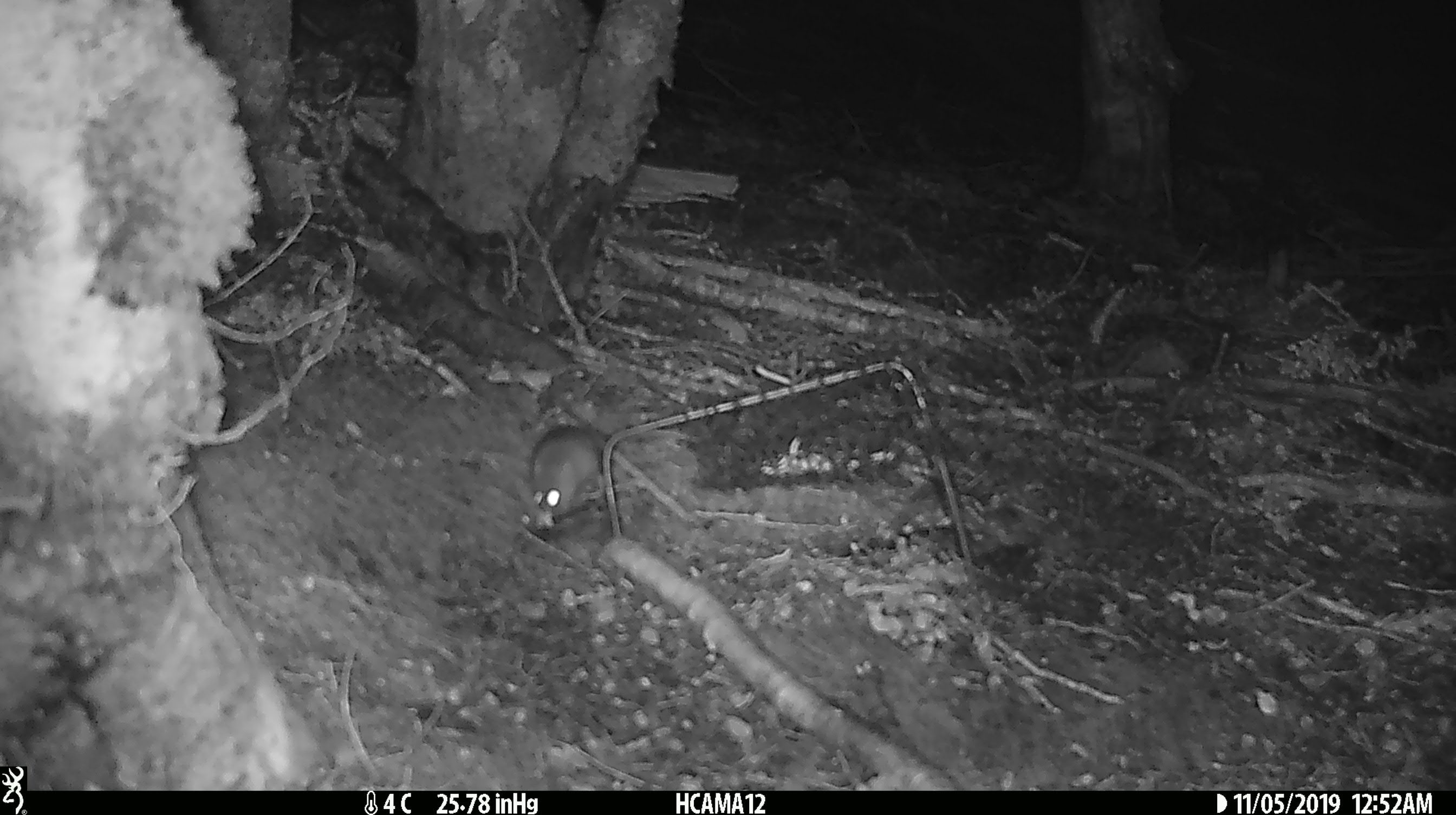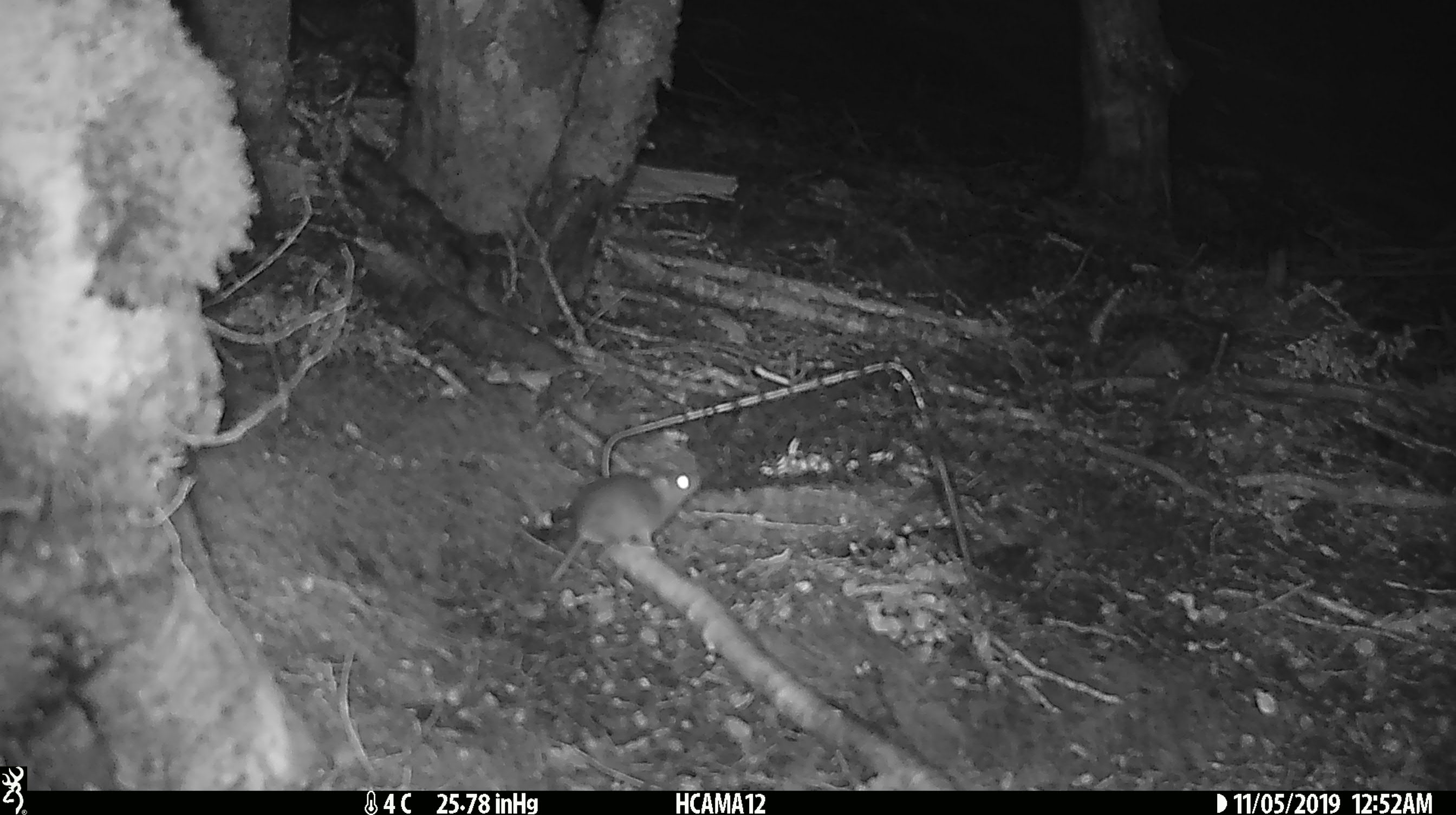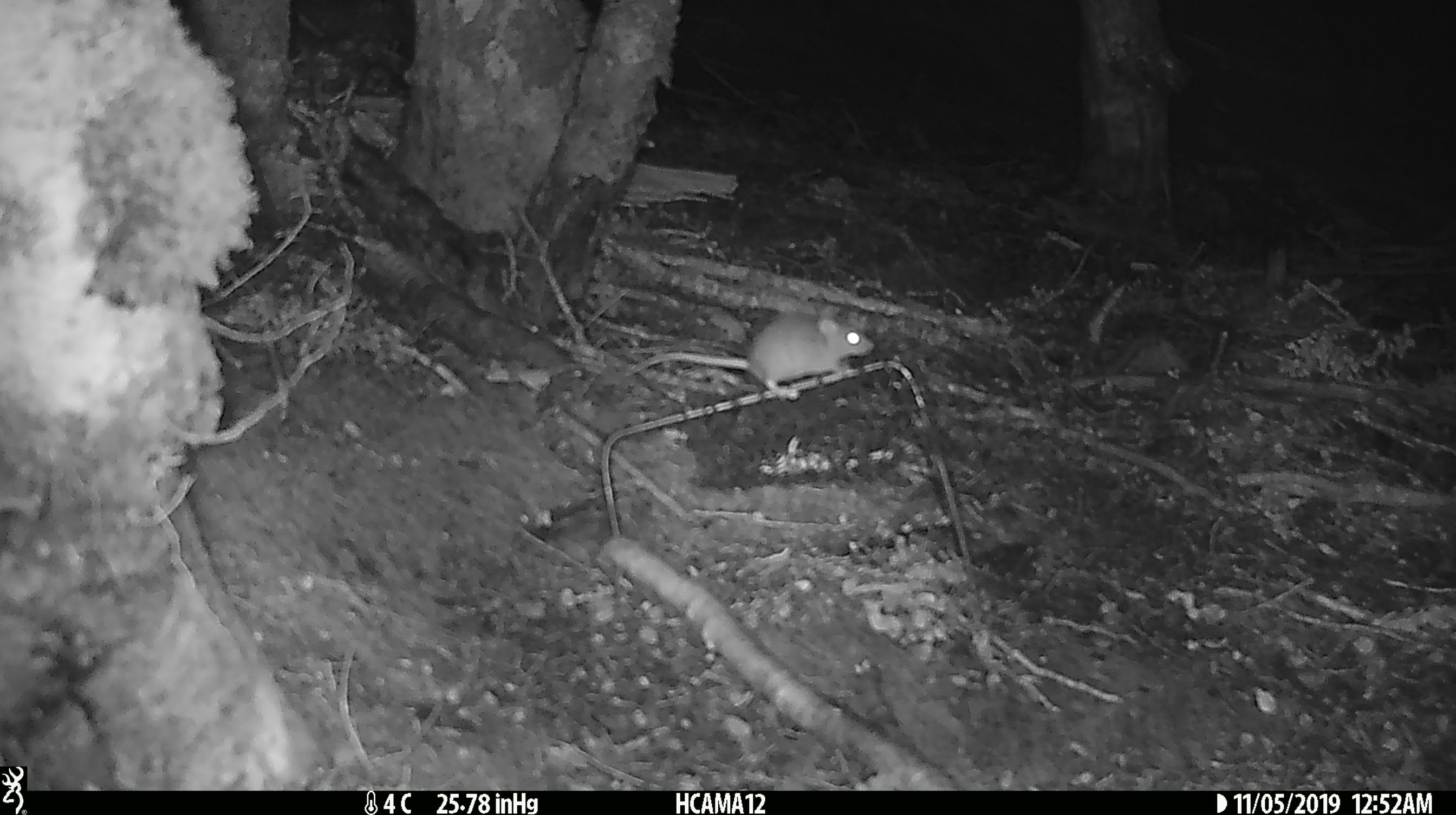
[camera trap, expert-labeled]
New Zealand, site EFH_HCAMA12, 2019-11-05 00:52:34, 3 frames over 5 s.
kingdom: Animalia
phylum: Chordata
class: Mammalia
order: Rodentia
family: Muridae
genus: Mus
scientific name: Mus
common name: mouse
Mouse (Mus).